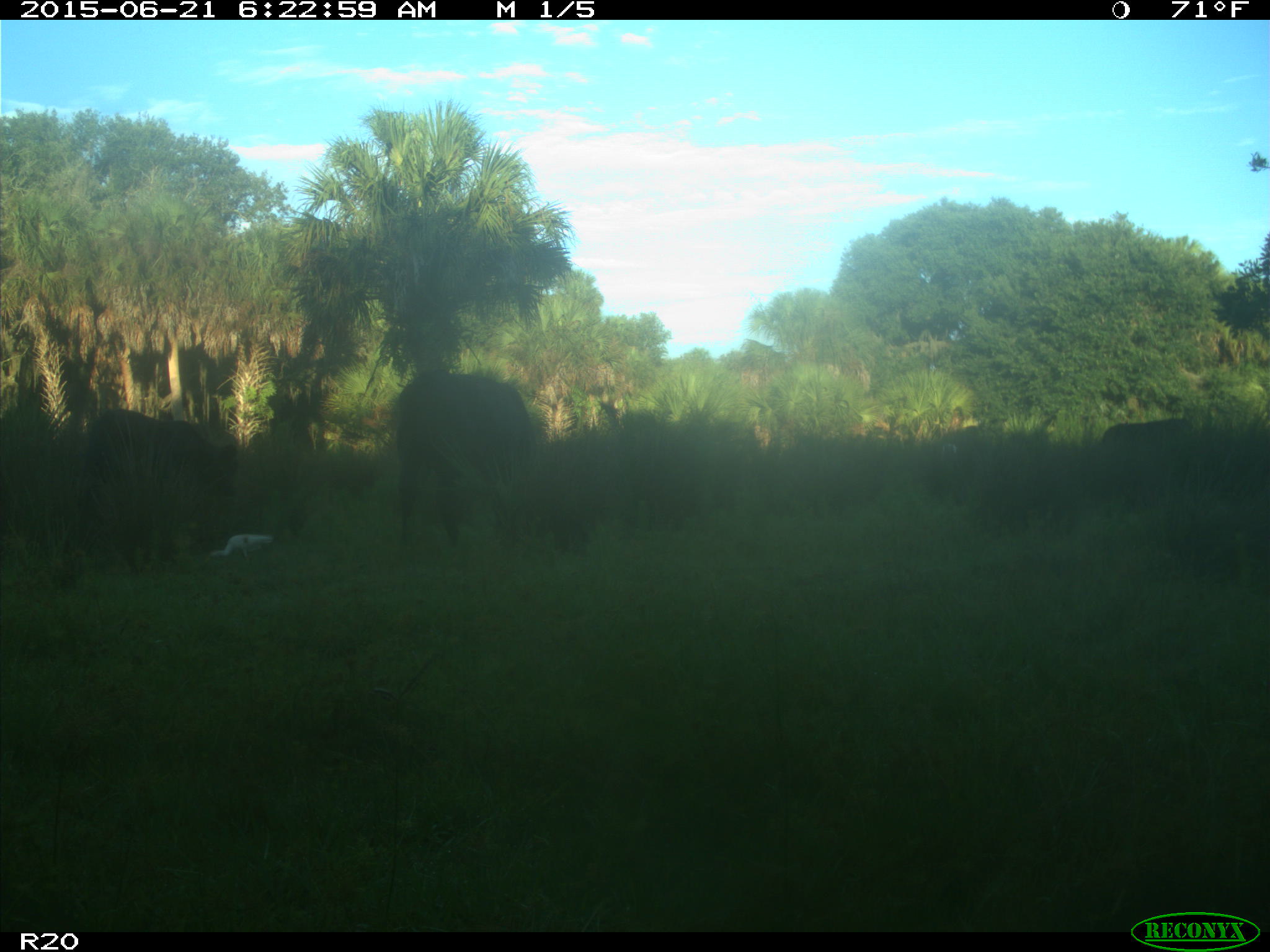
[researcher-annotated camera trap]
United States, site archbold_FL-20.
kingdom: Animalia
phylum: Chordata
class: Mammalia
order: Artiodactyla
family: Bovidae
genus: Bos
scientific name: Bos taurus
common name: domestic cow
Bos taurus (domestic cow).